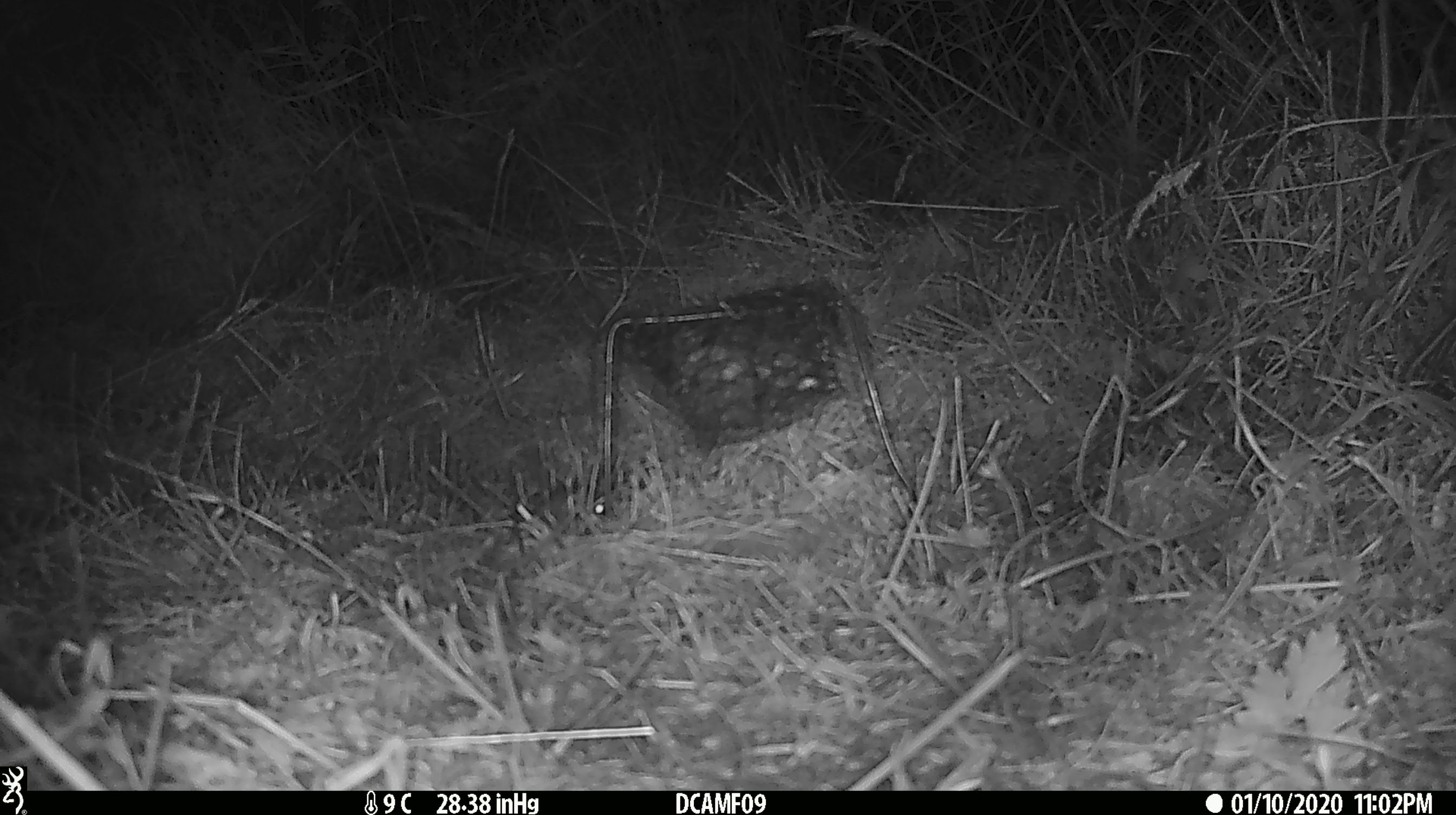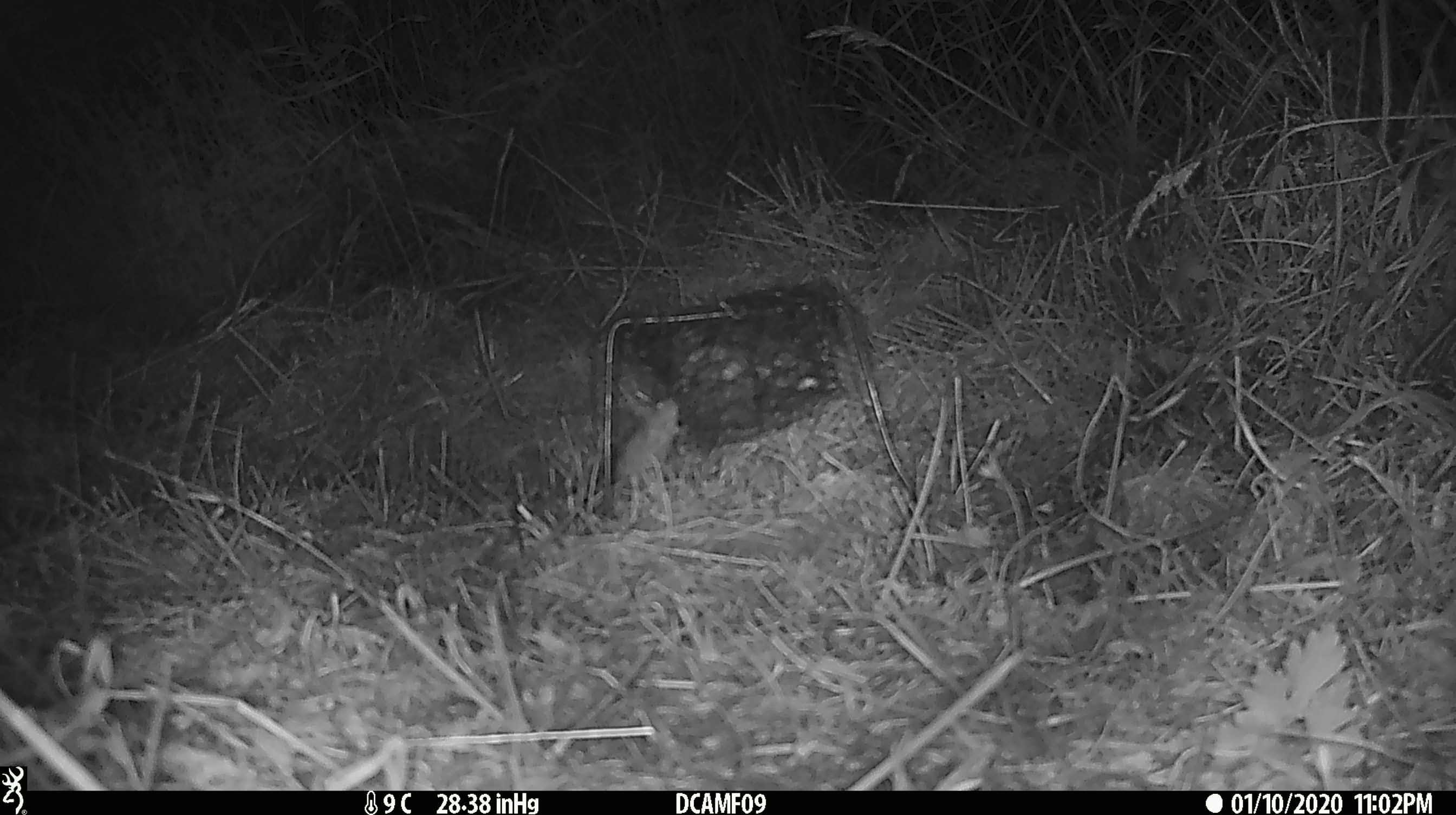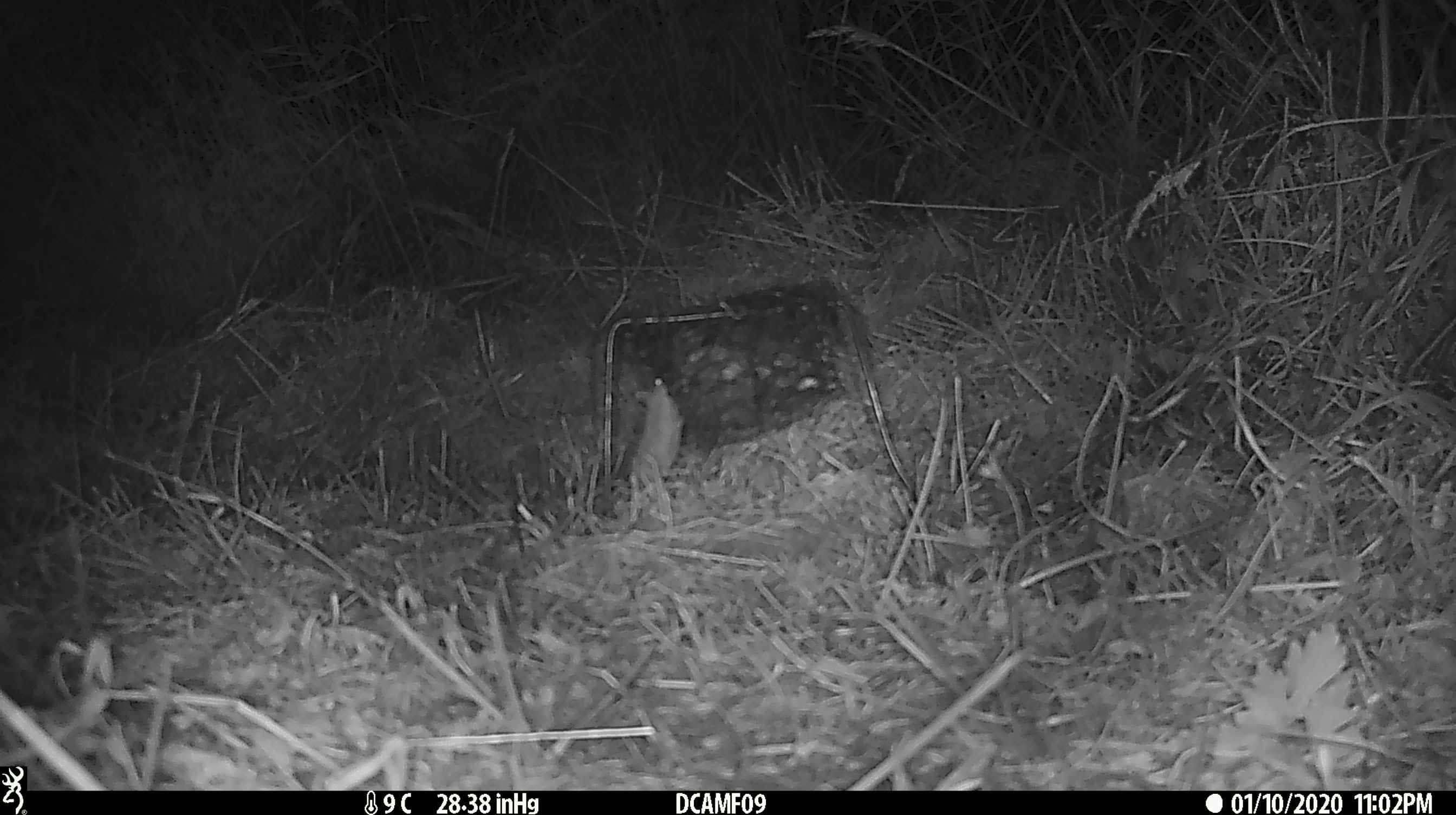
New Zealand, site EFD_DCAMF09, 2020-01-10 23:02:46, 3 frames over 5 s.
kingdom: Animalia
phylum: Chordata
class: Mammalia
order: Rodentia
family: Muridae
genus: Mus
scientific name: Mus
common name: mouse